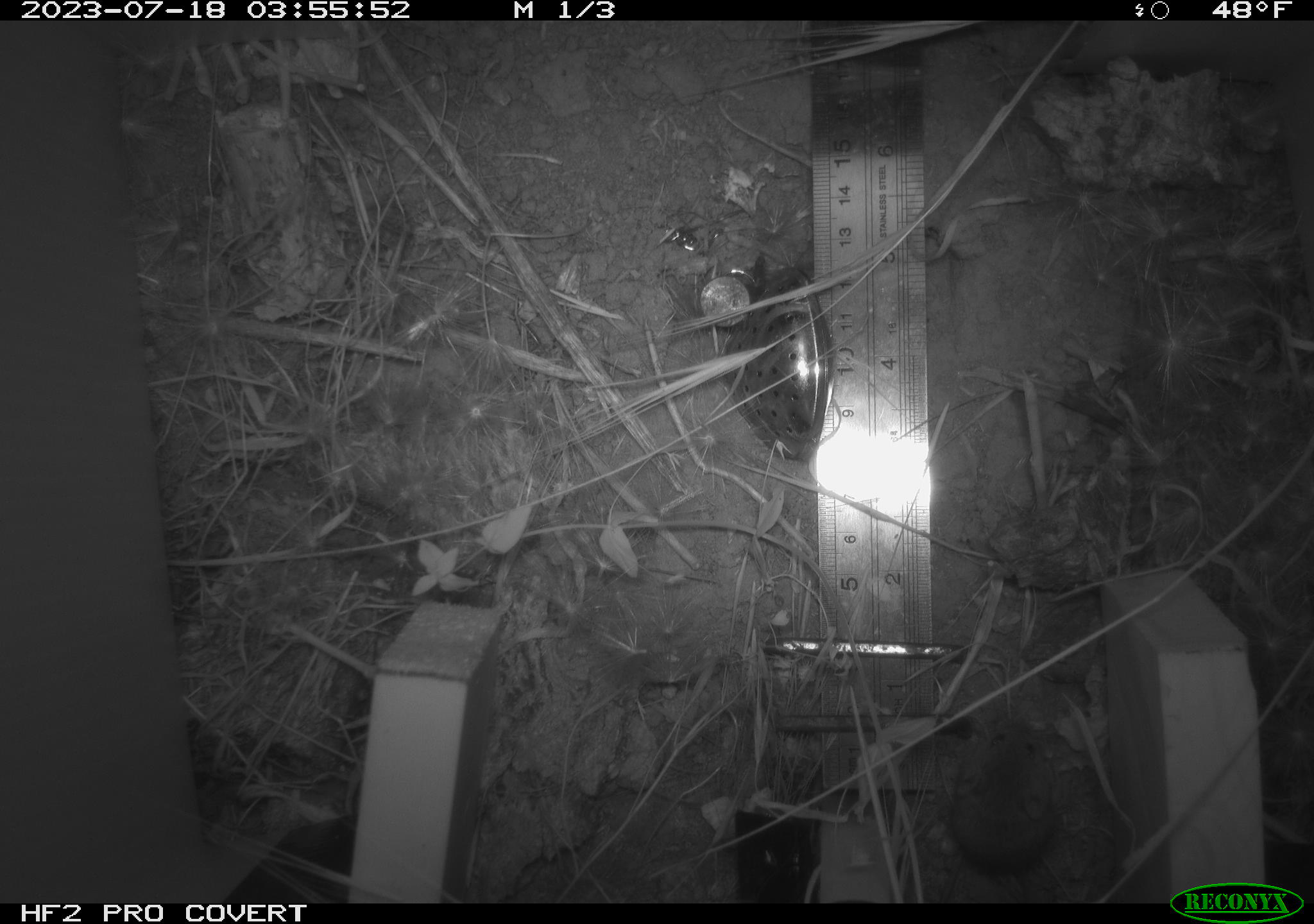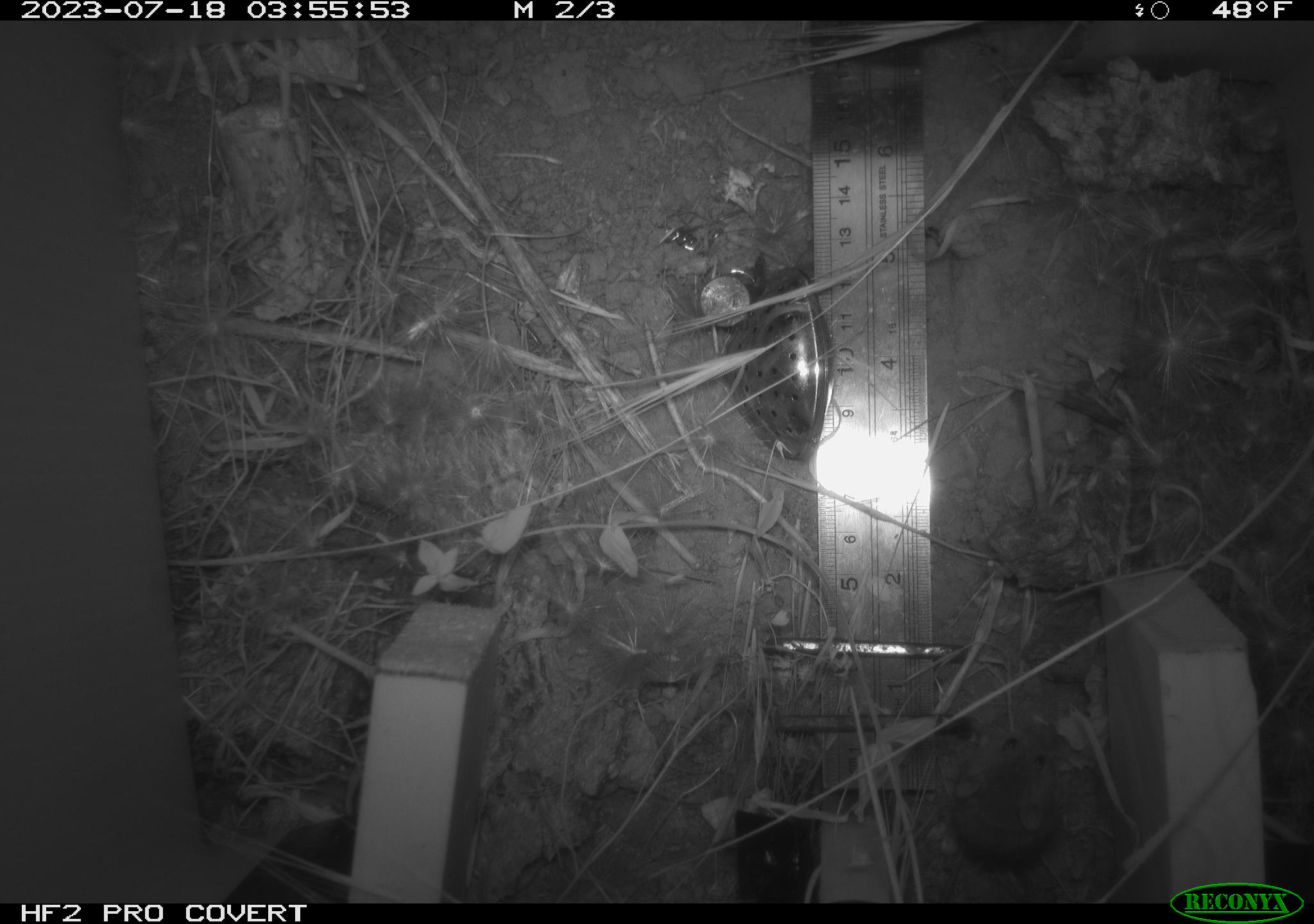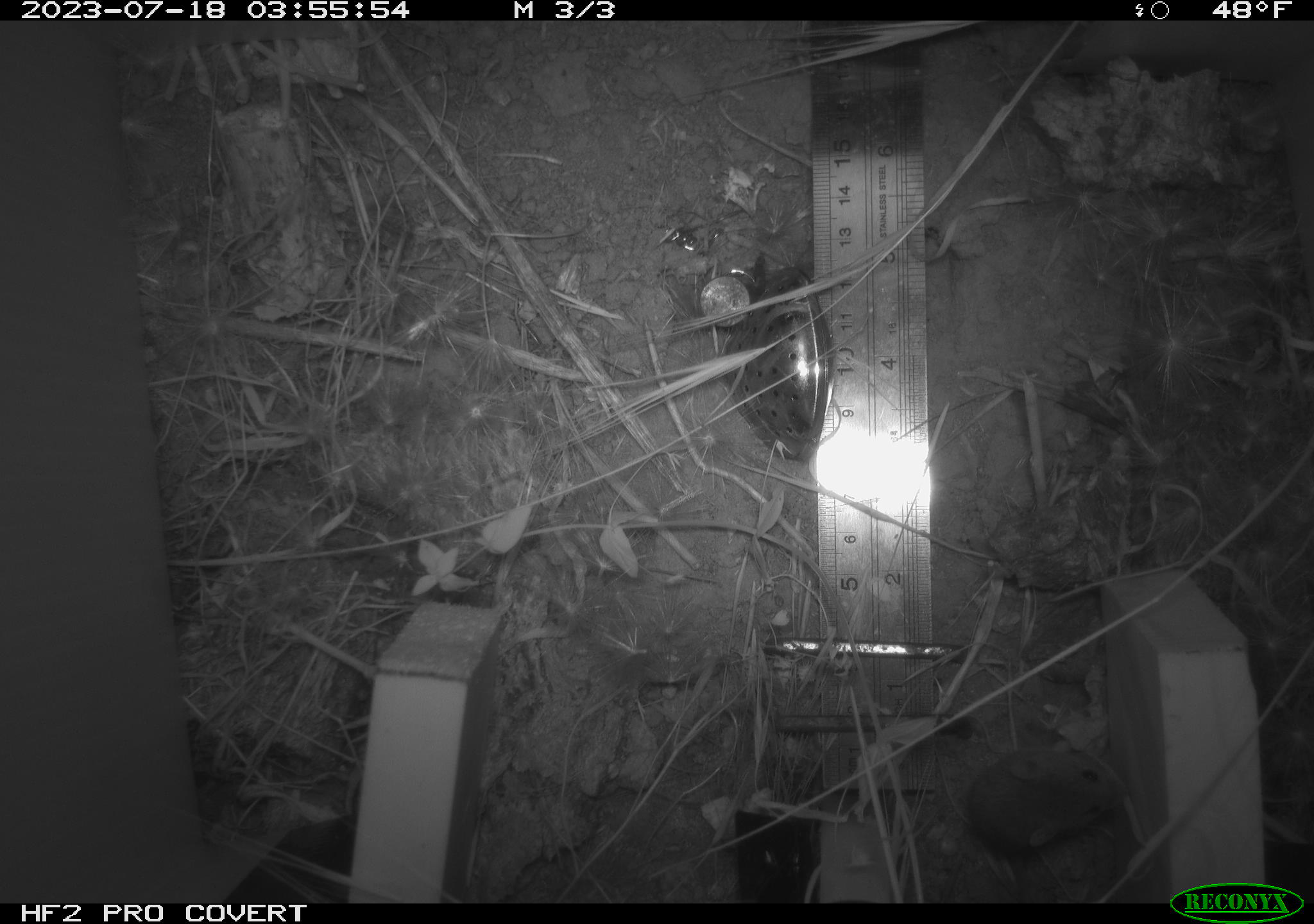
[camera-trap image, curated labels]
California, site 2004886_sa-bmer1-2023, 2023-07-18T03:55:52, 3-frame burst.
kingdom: Animalia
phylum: Chordata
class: Mammalia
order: Rodentia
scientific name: Rodentia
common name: mouse species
Mouse species (Rodentia).